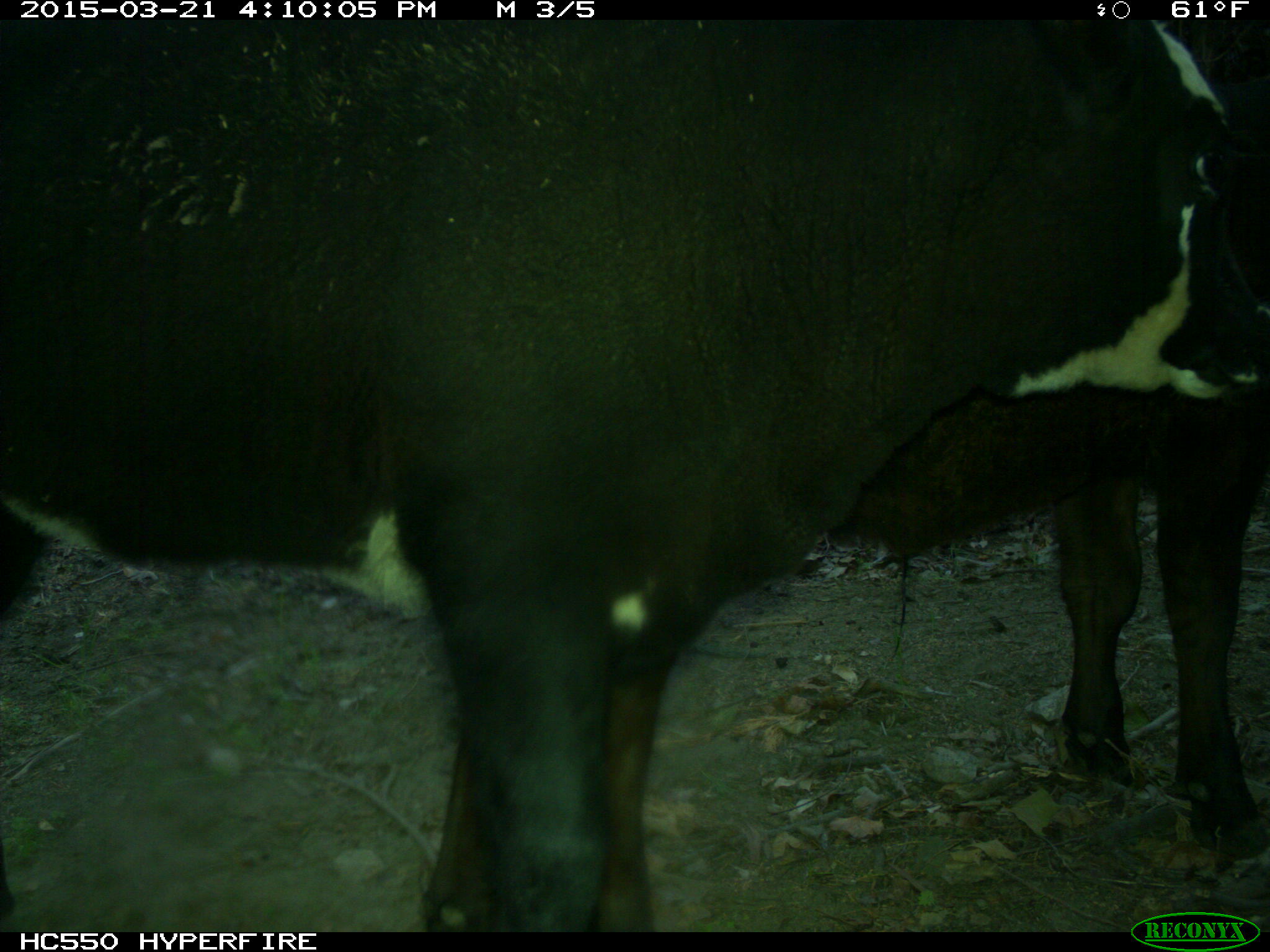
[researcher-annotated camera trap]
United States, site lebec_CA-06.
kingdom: Animalia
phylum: Chordata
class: Mammalia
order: Artiodactyla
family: Bovidae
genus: Bos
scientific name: Bos taurus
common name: domestic cow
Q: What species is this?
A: Bos taurus (domestic cow).